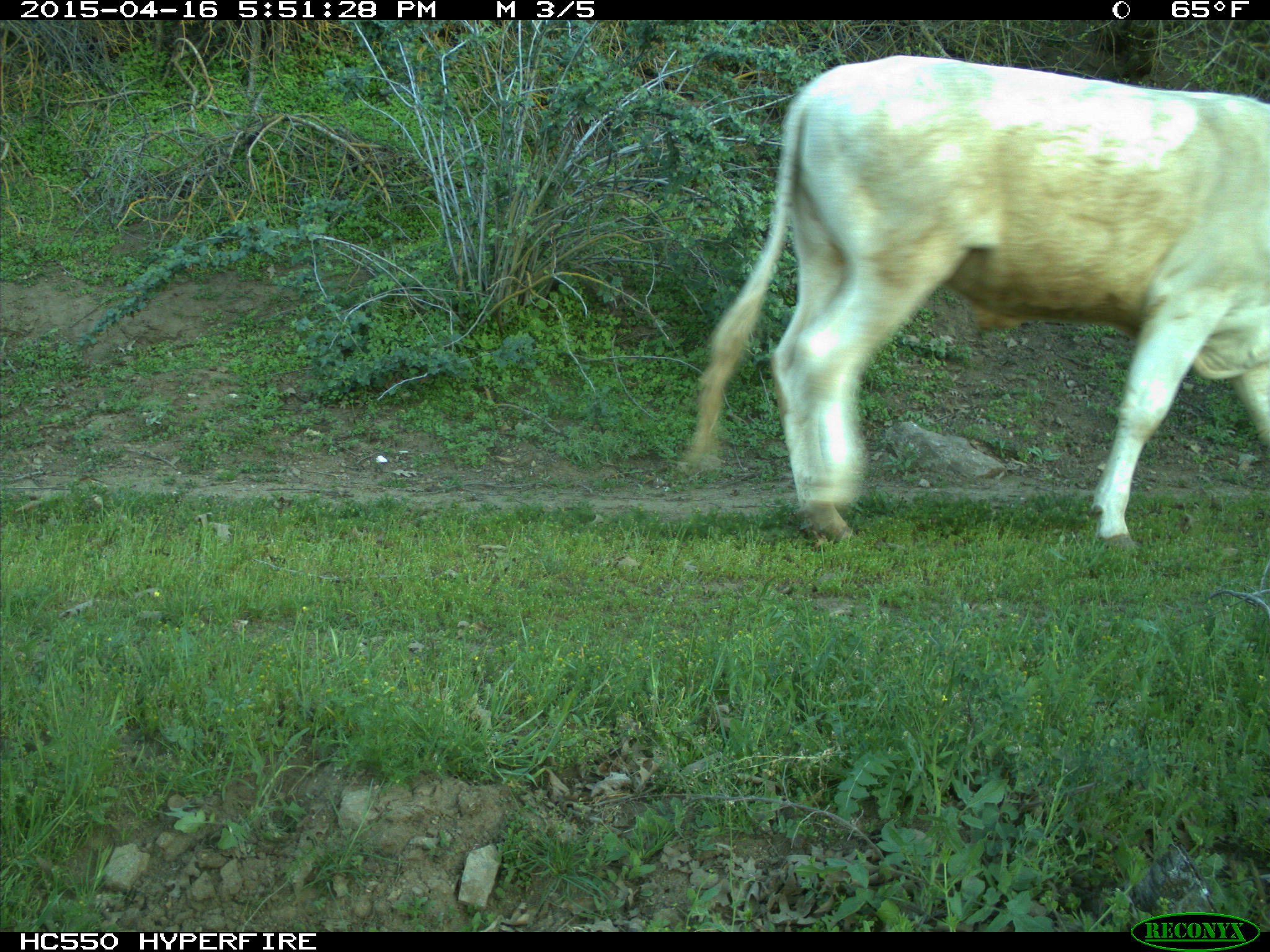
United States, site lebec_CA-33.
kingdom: Animalia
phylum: Chordata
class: Mammalia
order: Artiodactyla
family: Bovidae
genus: Bos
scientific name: Bos taurus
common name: domestic cow